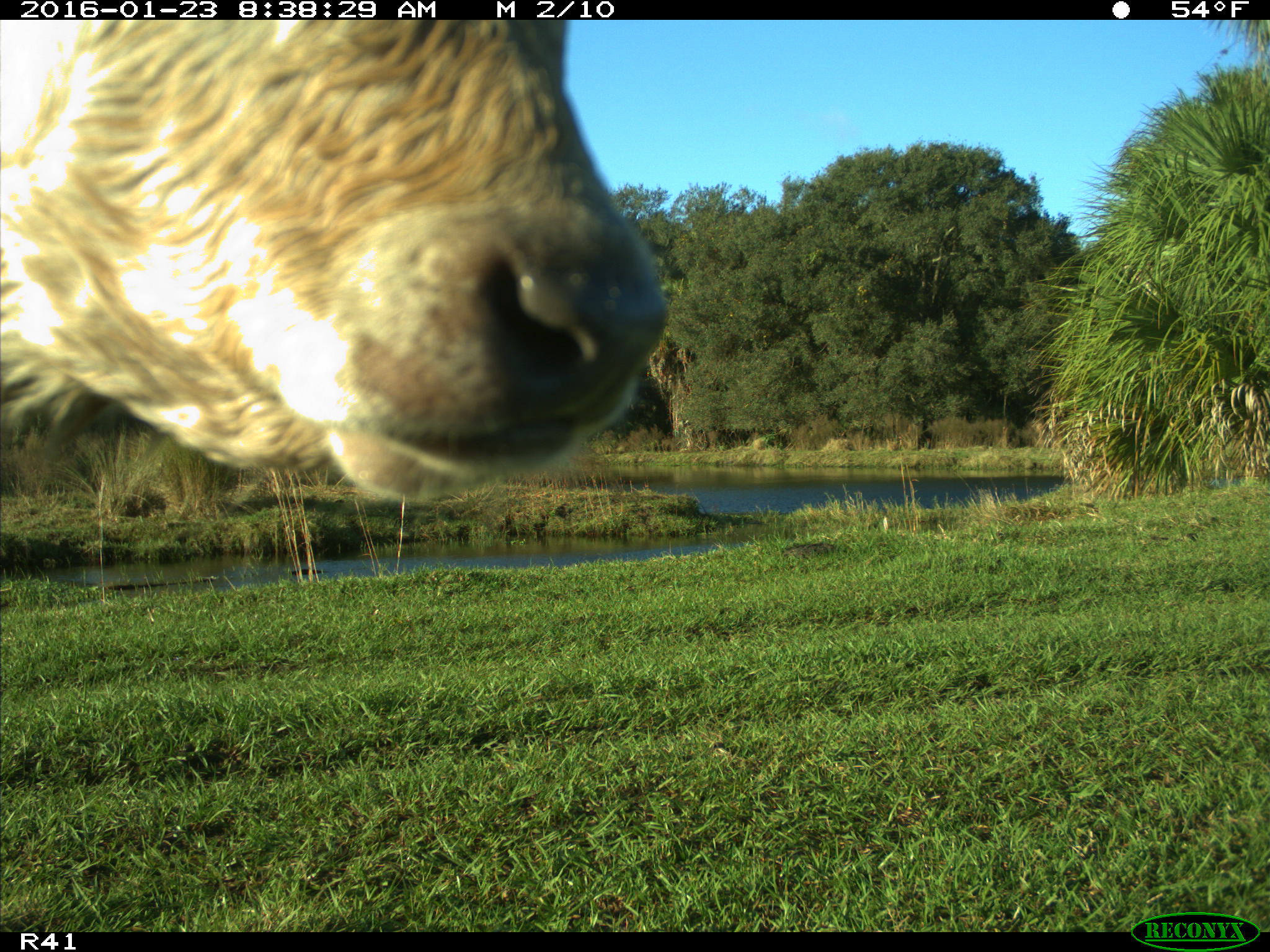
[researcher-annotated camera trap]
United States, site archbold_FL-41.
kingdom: Animalia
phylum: Chordata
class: Mammalia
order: Artiodactyla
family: Bovidae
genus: Bos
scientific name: Bos taurus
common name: domestic cow